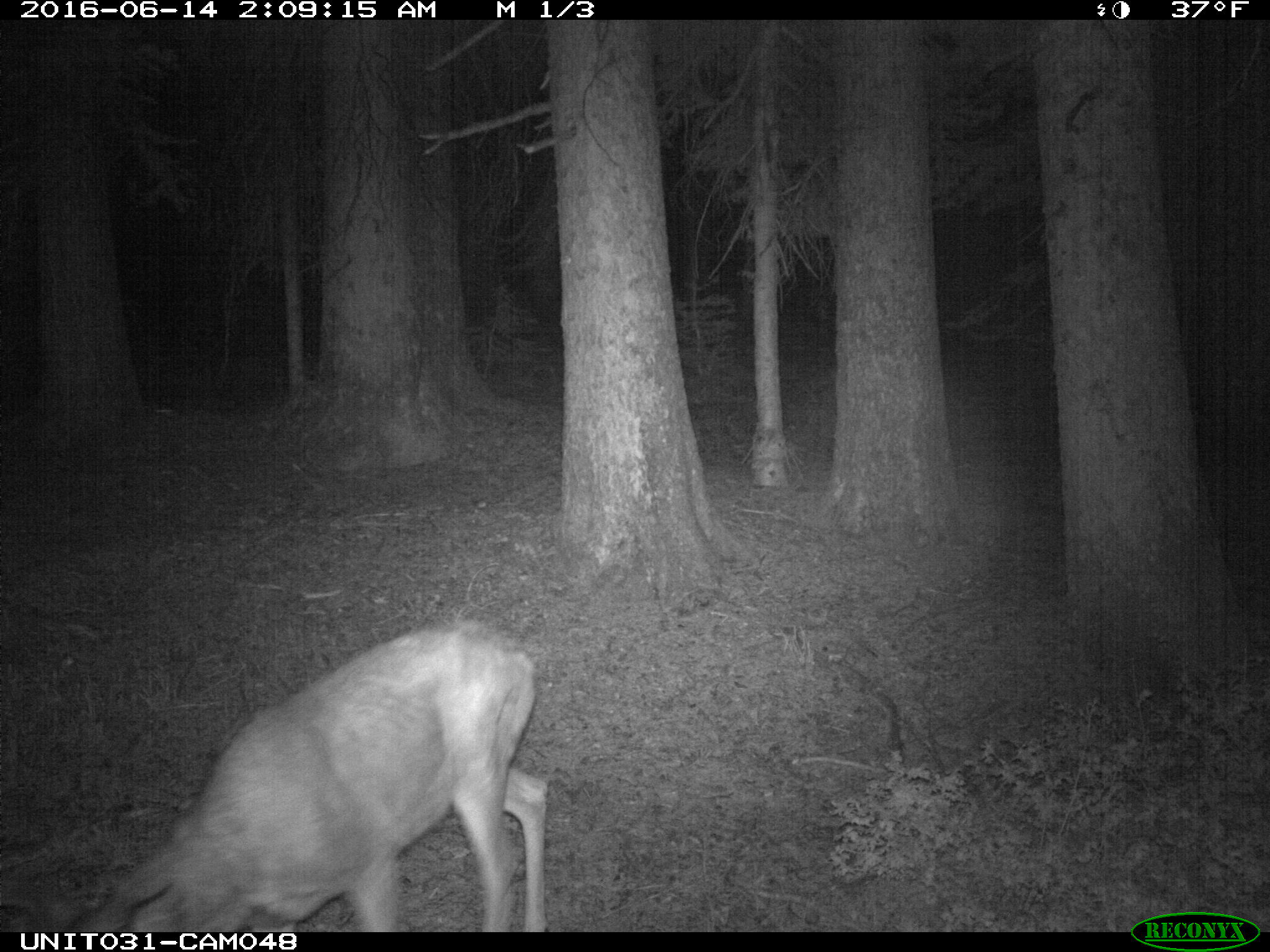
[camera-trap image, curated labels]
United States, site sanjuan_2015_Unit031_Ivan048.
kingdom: Animalia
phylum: Chordata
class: Mammalia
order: Artiodactyla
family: Cervidae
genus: Odocoileus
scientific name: Odocoileus hemionus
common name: mule deer